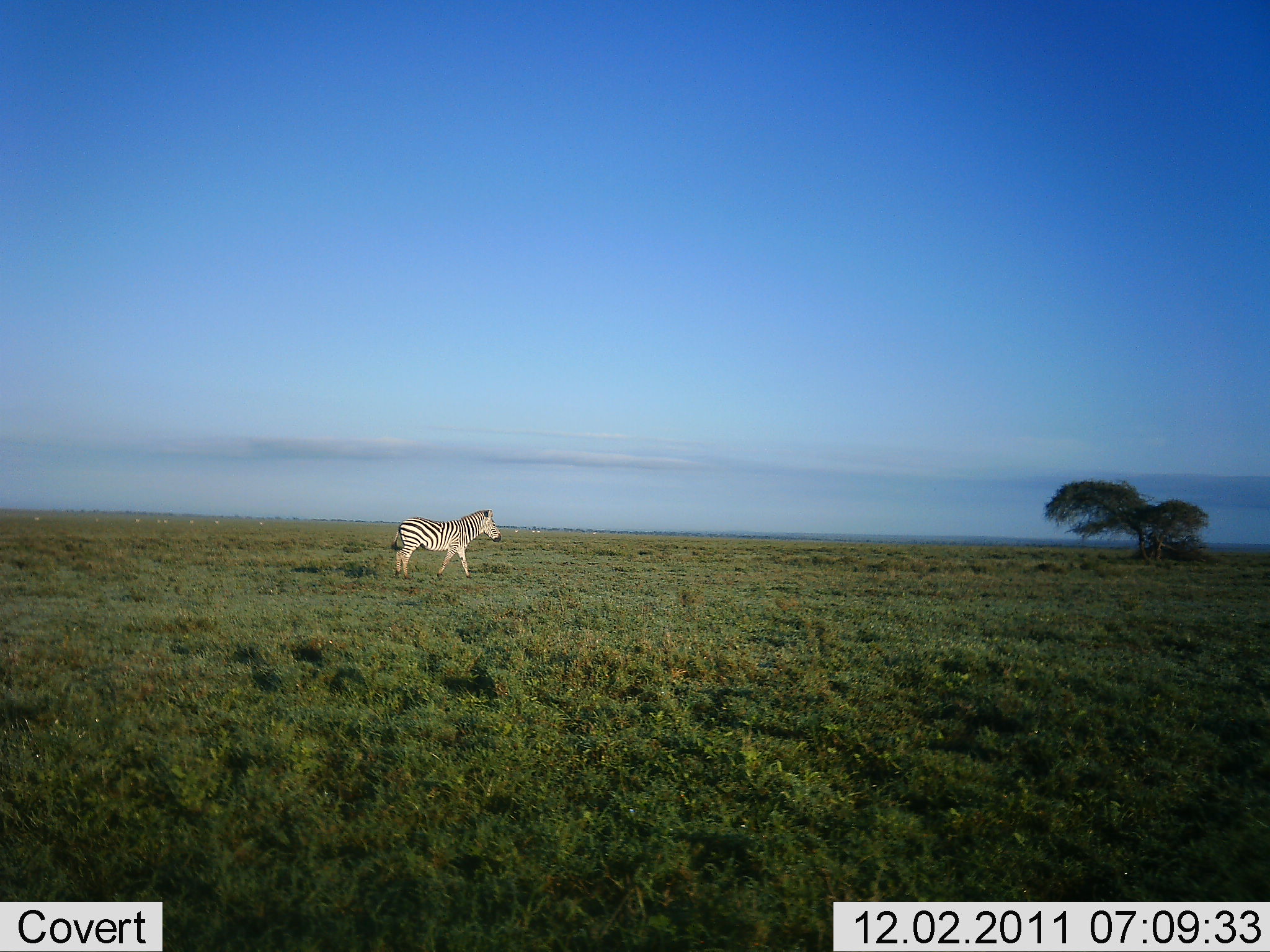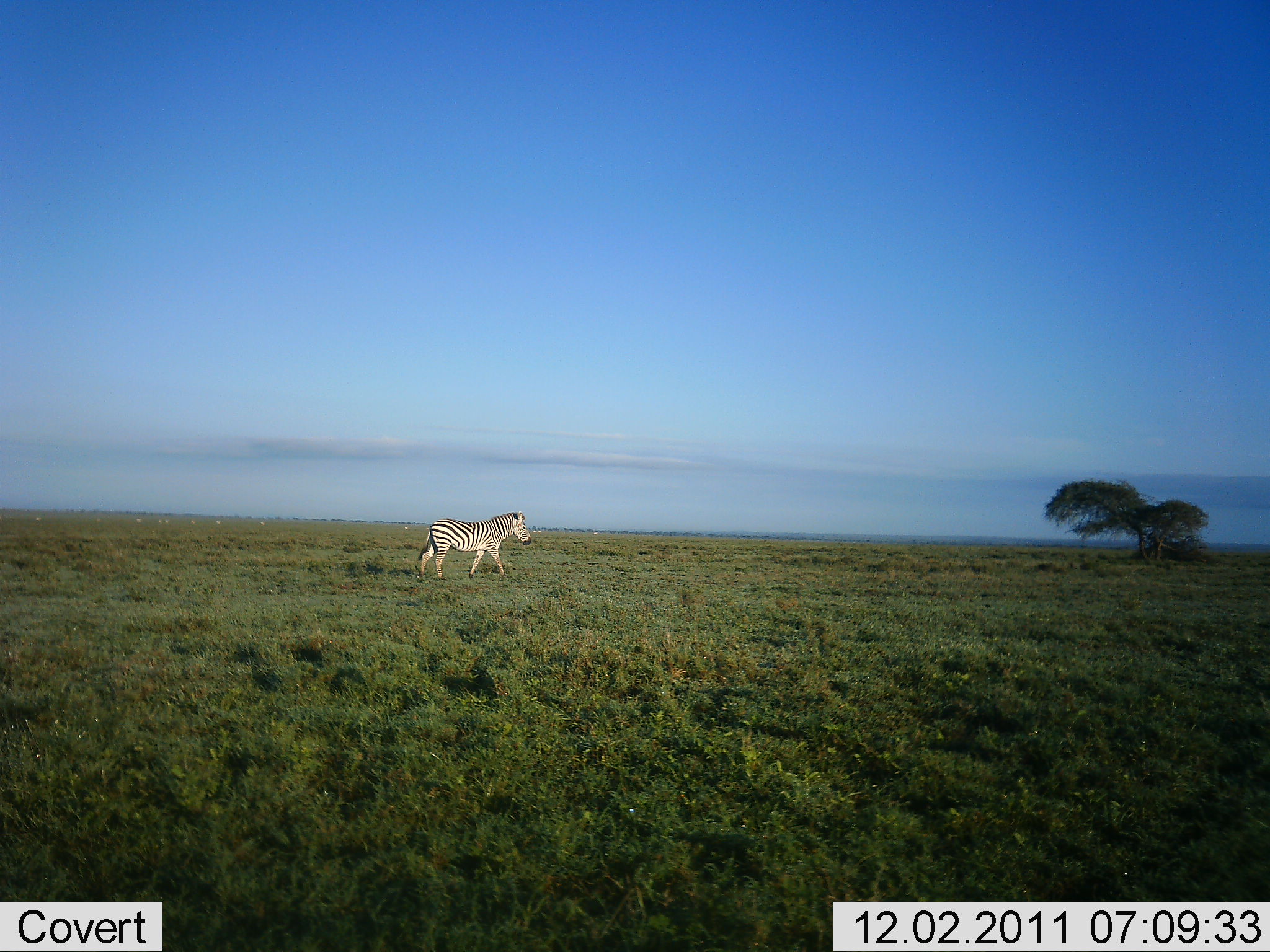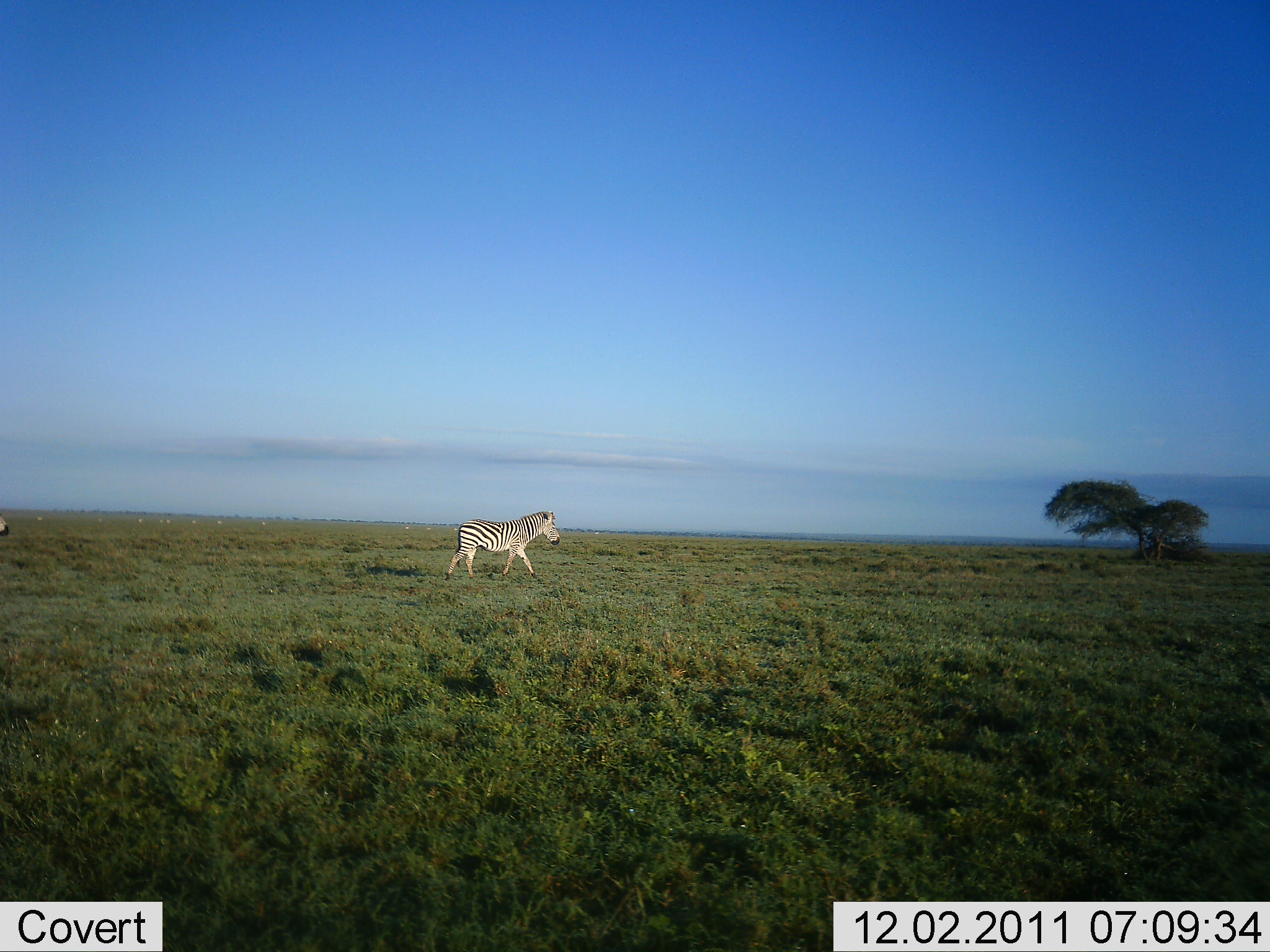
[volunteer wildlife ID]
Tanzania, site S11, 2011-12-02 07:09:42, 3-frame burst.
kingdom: Animalia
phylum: Chordata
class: Mammalia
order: Perissodactyla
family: Equidae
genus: Equus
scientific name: Equus quagga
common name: plains zebra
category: zebra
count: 1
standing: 7%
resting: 0%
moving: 100%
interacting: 0%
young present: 0%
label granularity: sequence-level